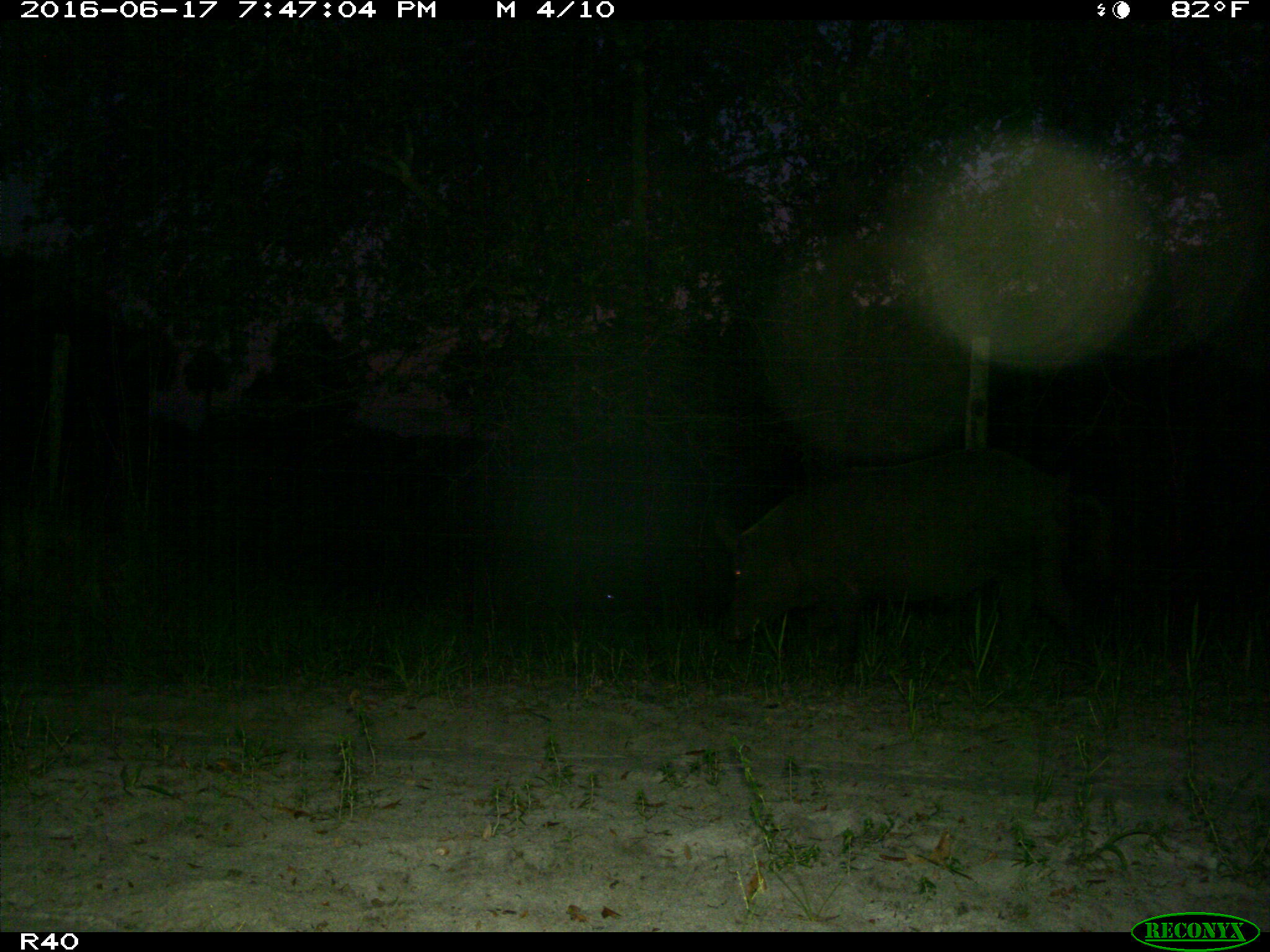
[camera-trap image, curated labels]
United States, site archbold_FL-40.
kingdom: Animalia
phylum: Chordata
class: Mammalia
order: Artiodactyla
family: Suidae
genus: Sus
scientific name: Sus scrofa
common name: wild boar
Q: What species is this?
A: Sus scrofa (wild boar).